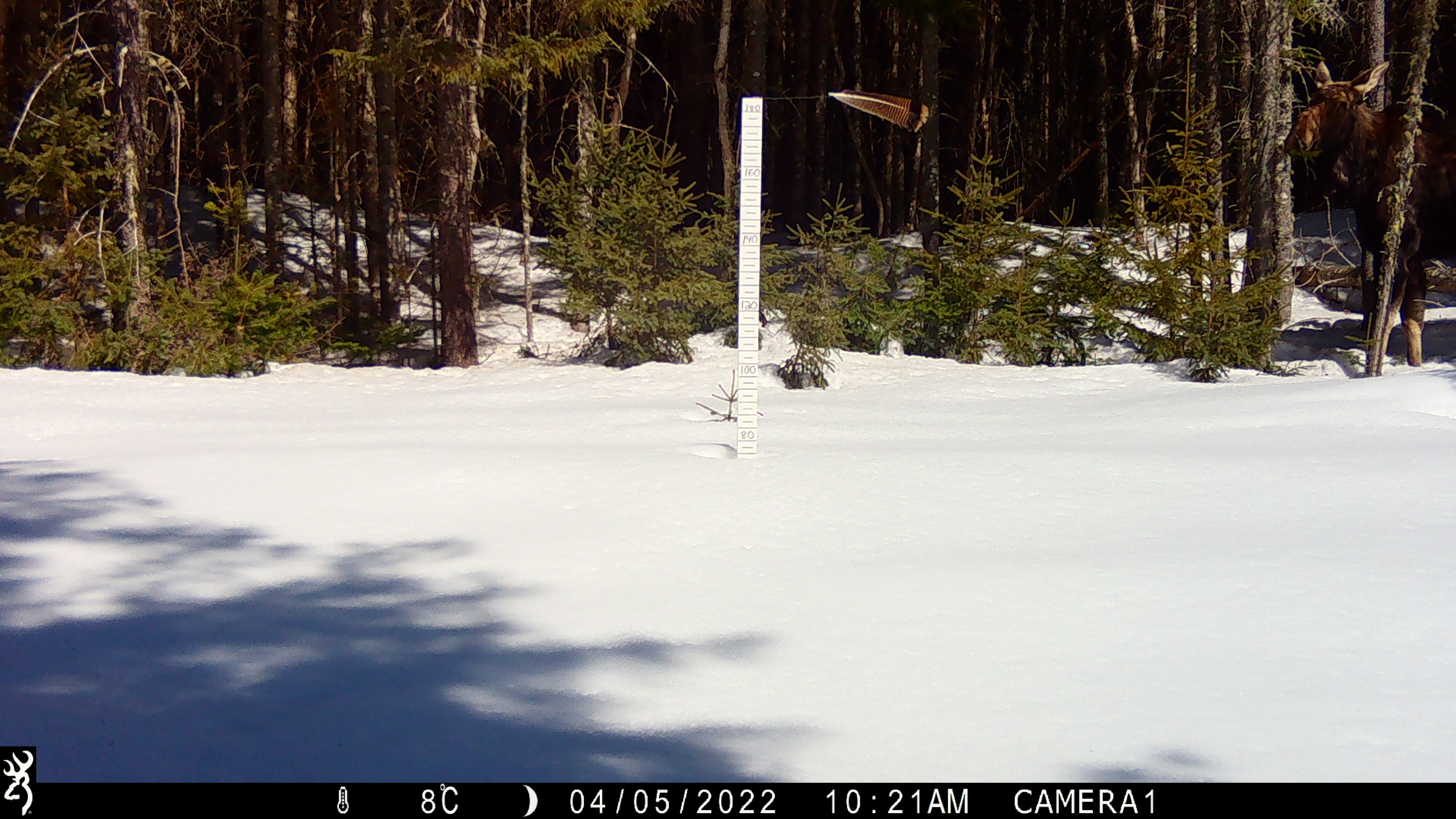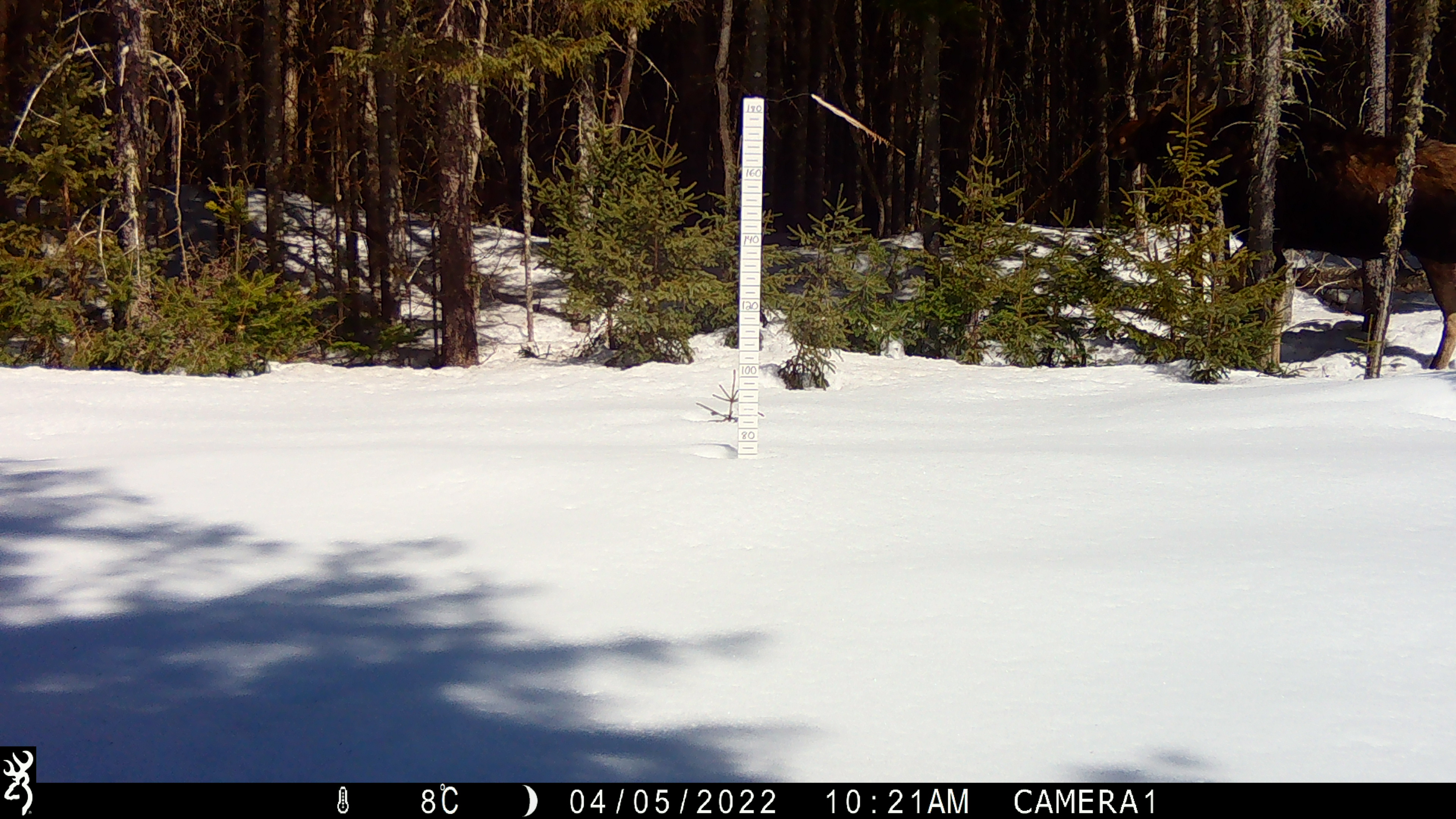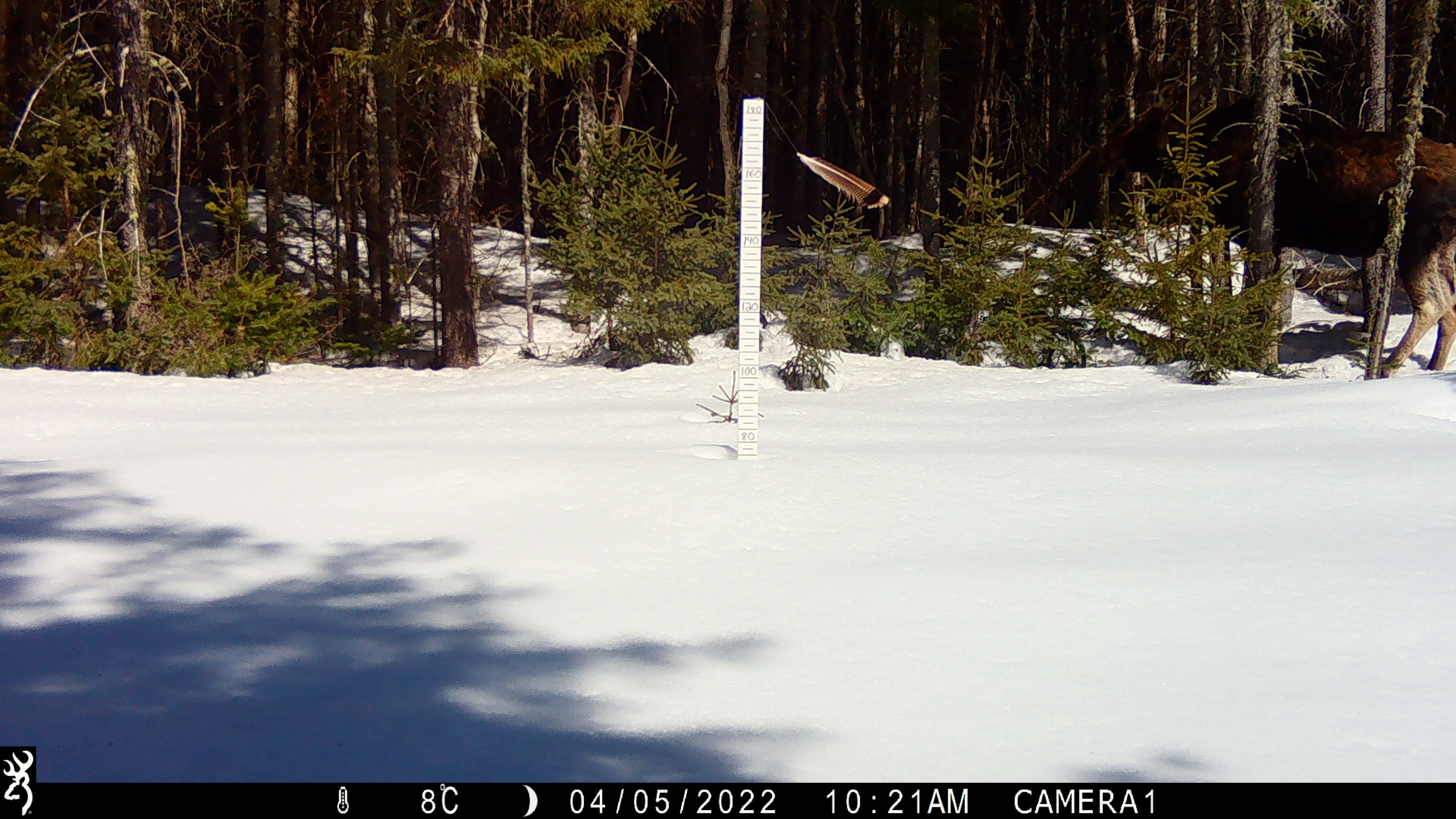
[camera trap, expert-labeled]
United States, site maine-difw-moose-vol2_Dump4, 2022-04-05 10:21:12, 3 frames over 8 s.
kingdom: Animalia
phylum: Chordata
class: Mammalia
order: Artiodactyla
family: Cervidae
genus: Alces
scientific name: Alces alces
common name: moose